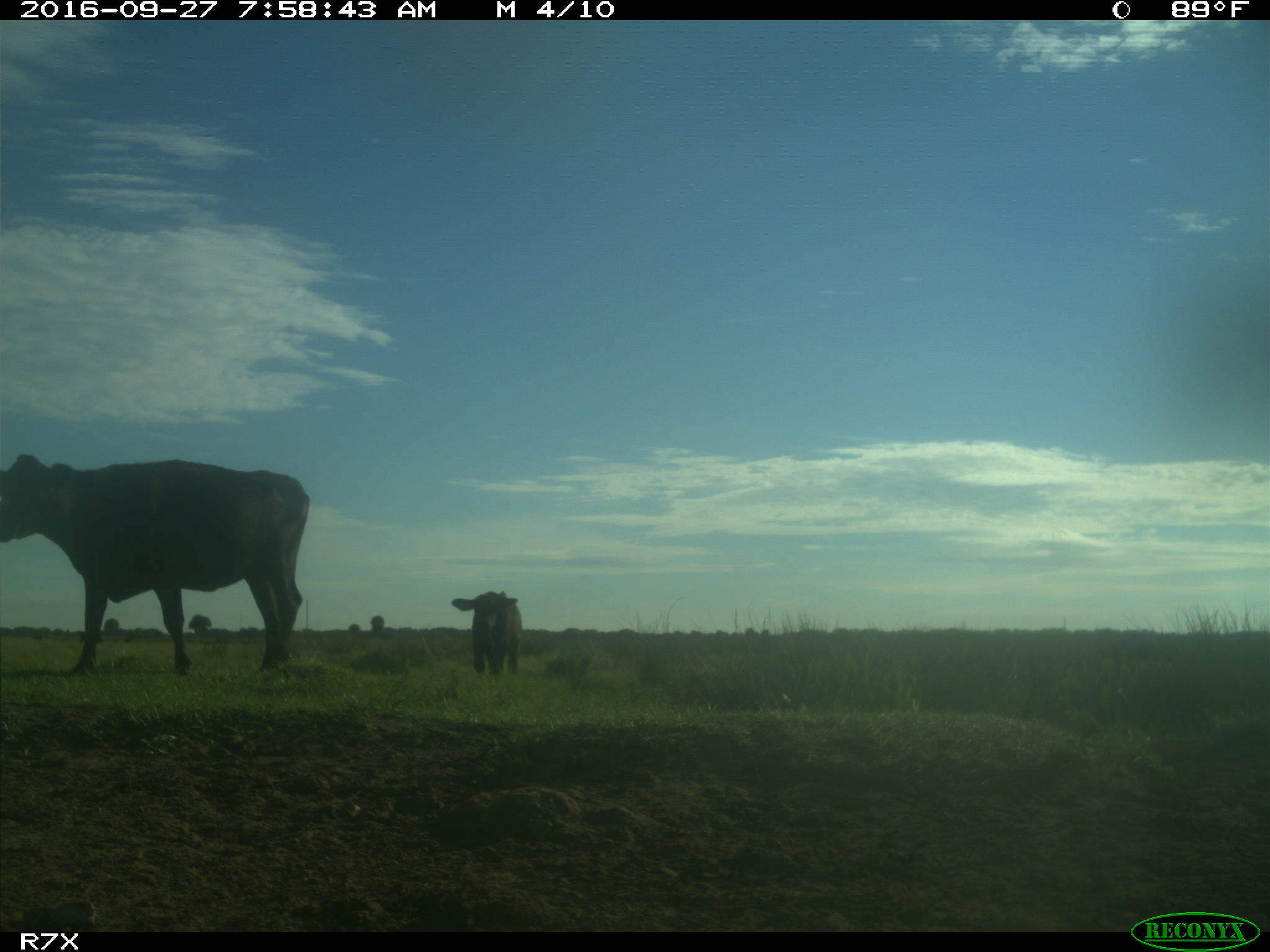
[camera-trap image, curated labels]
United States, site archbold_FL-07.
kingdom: Animalia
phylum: Chordata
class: Mammalia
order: Artiodactyla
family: Bovidae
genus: Bos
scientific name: Bos taurus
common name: domestic cow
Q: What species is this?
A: Bos taurus (domestic cow).